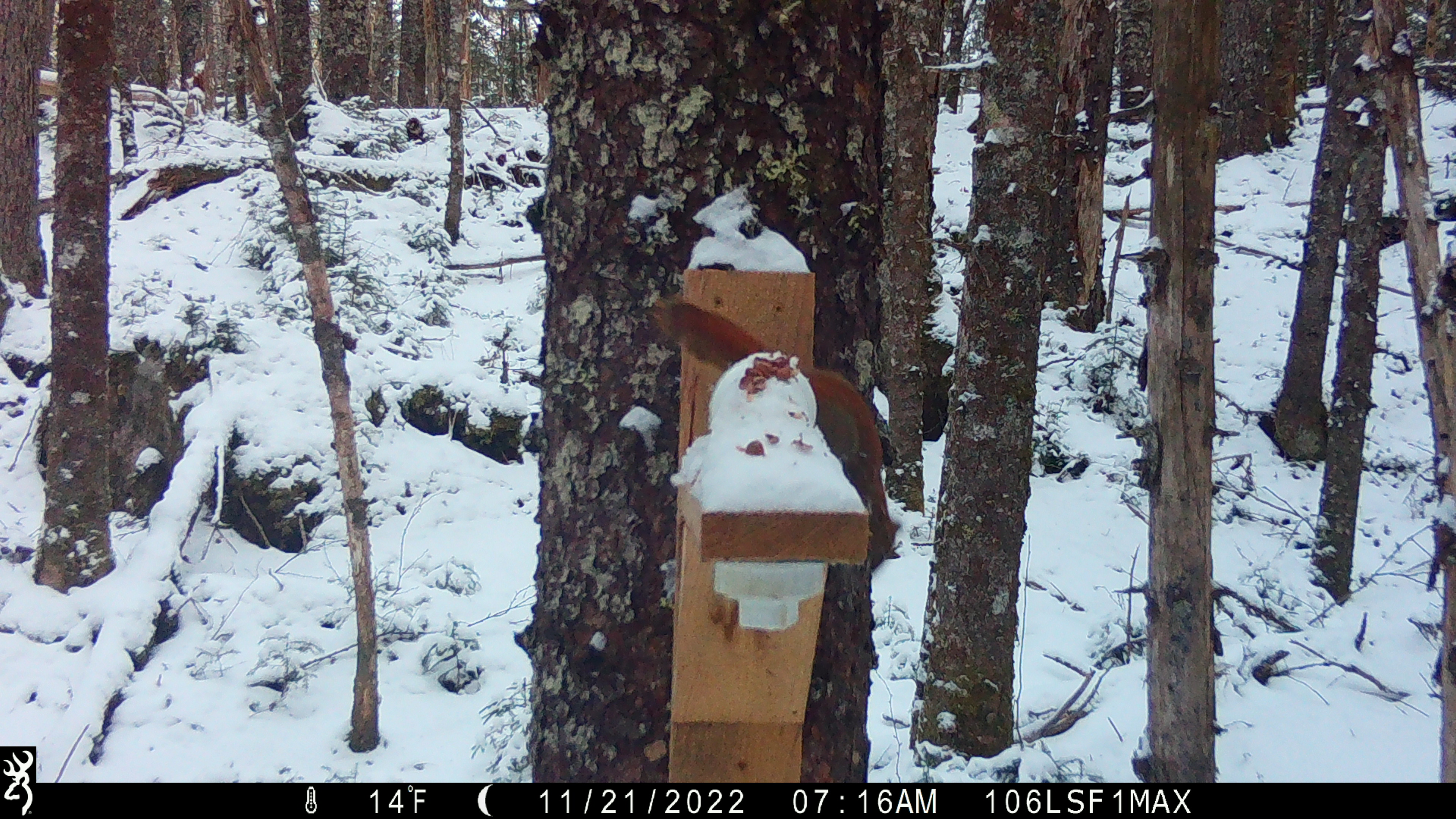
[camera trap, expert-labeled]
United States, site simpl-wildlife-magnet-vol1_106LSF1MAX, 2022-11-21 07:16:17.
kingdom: Animalia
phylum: Chordata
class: Mammalia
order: Rodentia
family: Sciuridae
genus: Tamiasciurus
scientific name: Tamiasciurus hudsonicus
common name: red squirrel